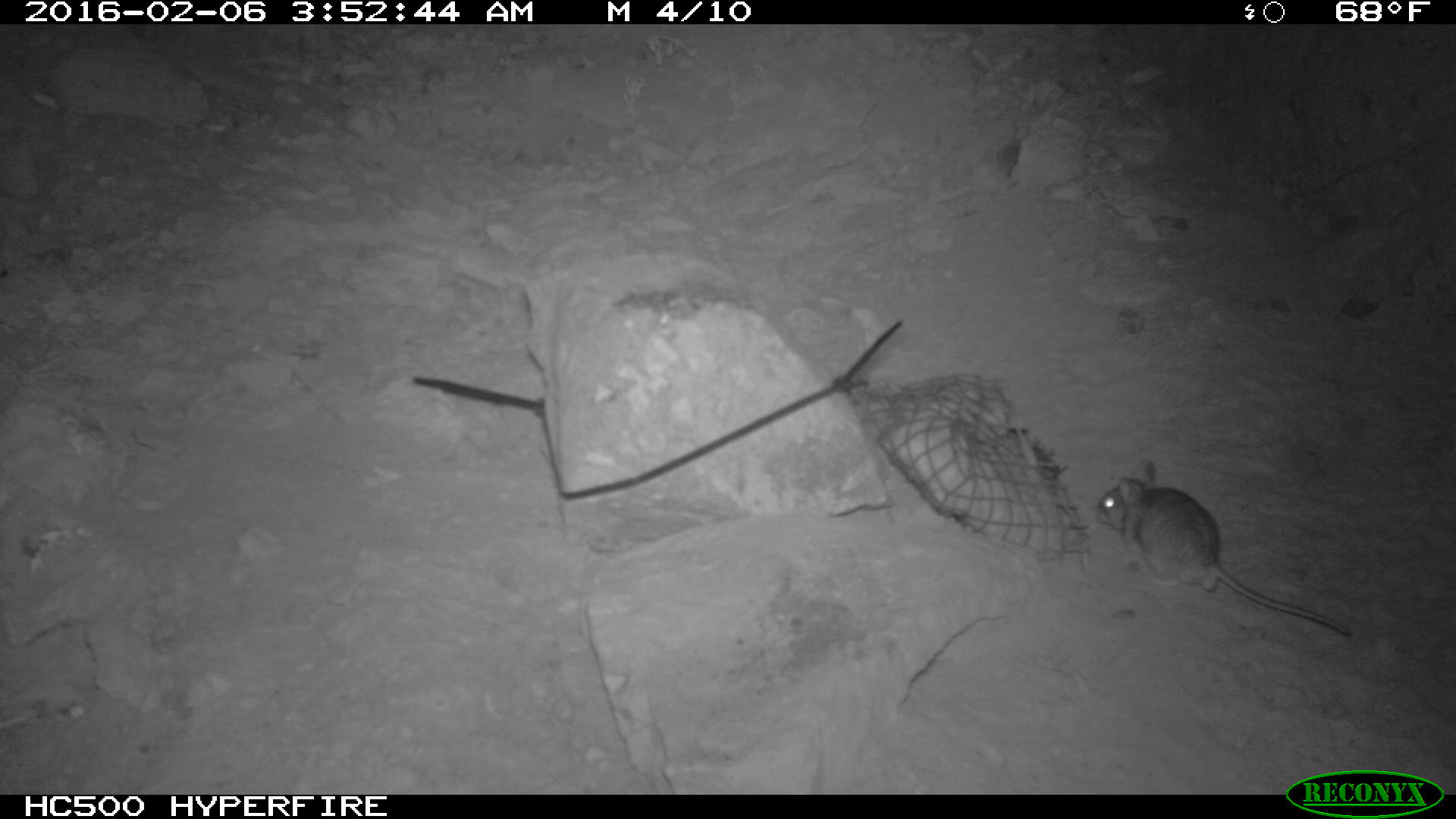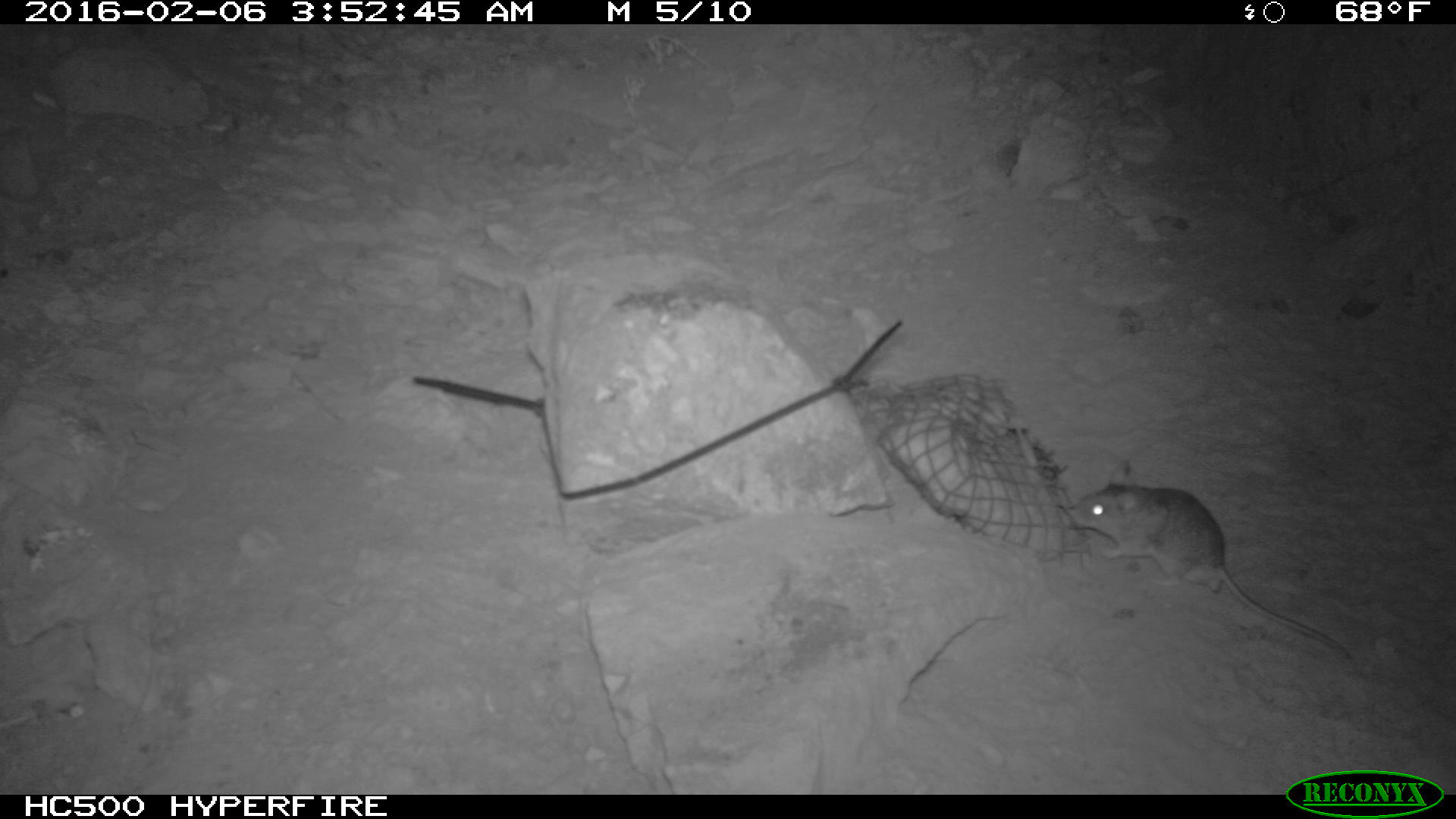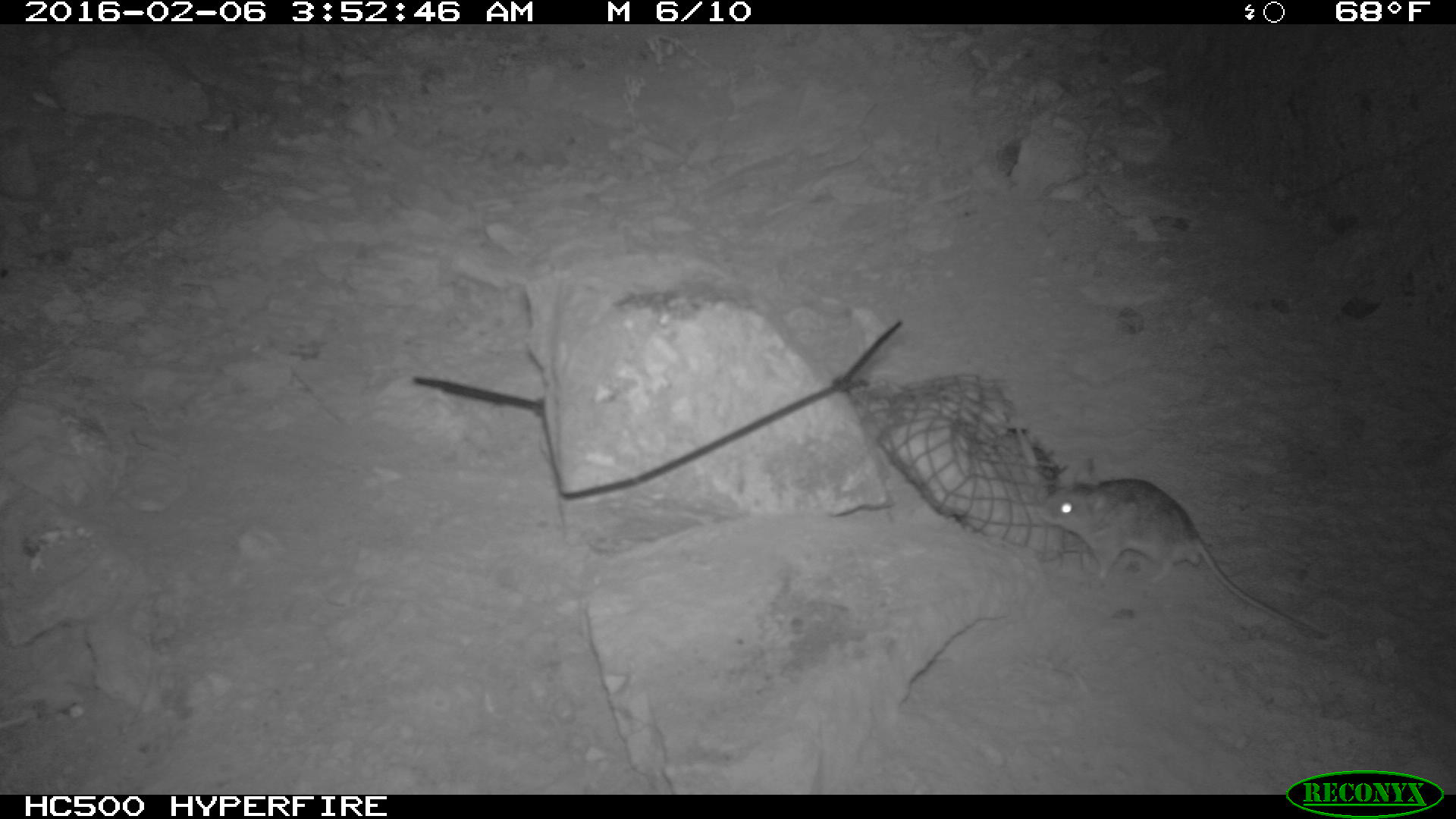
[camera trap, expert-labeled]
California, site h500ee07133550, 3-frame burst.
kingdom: Animalia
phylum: Chordata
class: Mammalia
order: Rodentia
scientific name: Rodentia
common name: rodent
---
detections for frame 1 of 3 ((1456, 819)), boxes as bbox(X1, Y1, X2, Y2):
rodent: bbox(1096, 460, 1352, 636)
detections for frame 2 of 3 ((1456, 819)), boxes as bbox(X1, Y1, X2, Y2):
rodent: bbox(1068, 460, 1351, 659)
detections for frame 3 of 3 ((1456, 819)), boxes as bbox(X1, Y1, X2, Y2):
rodent: bbox(1037, 457, 1329, 639)